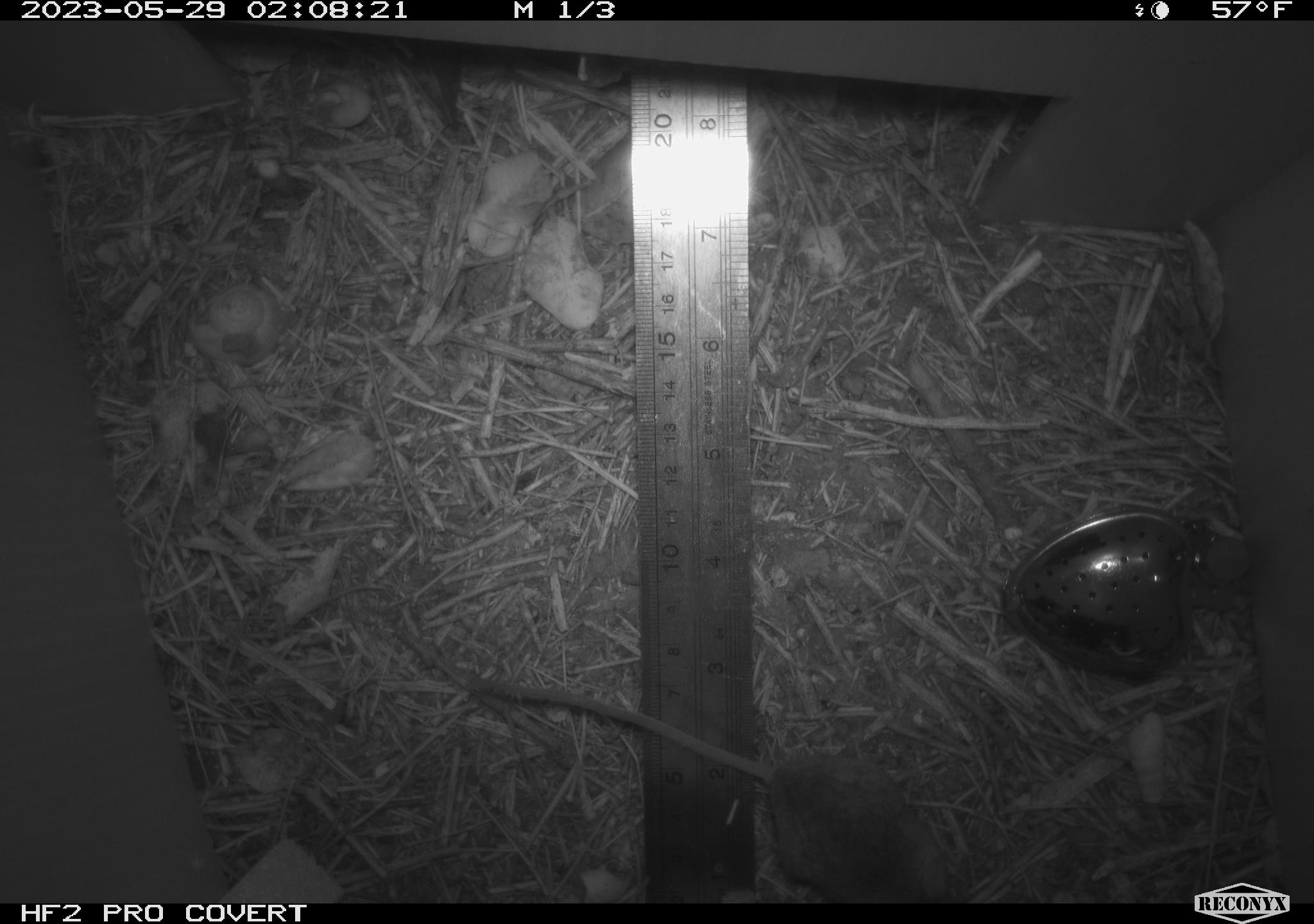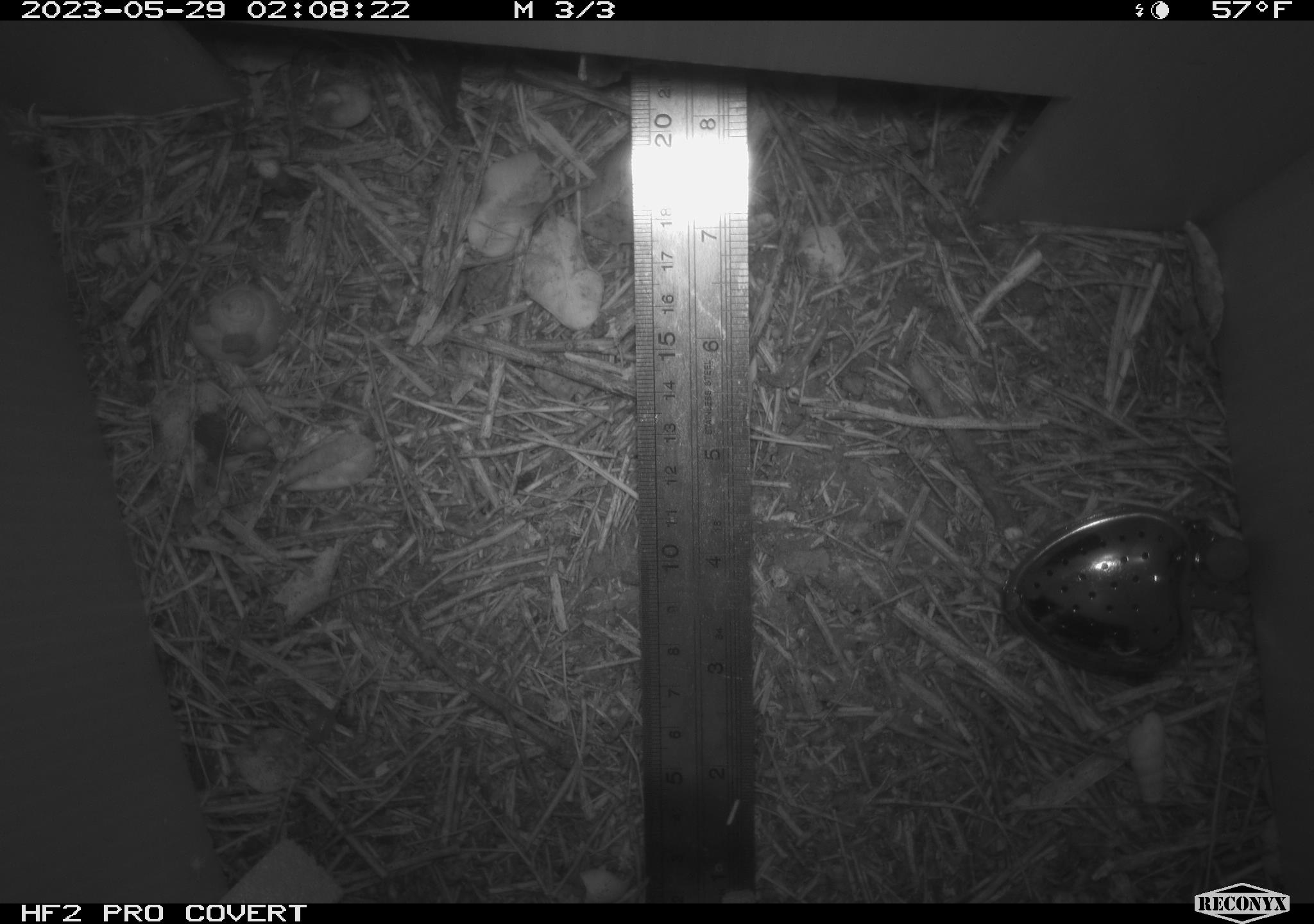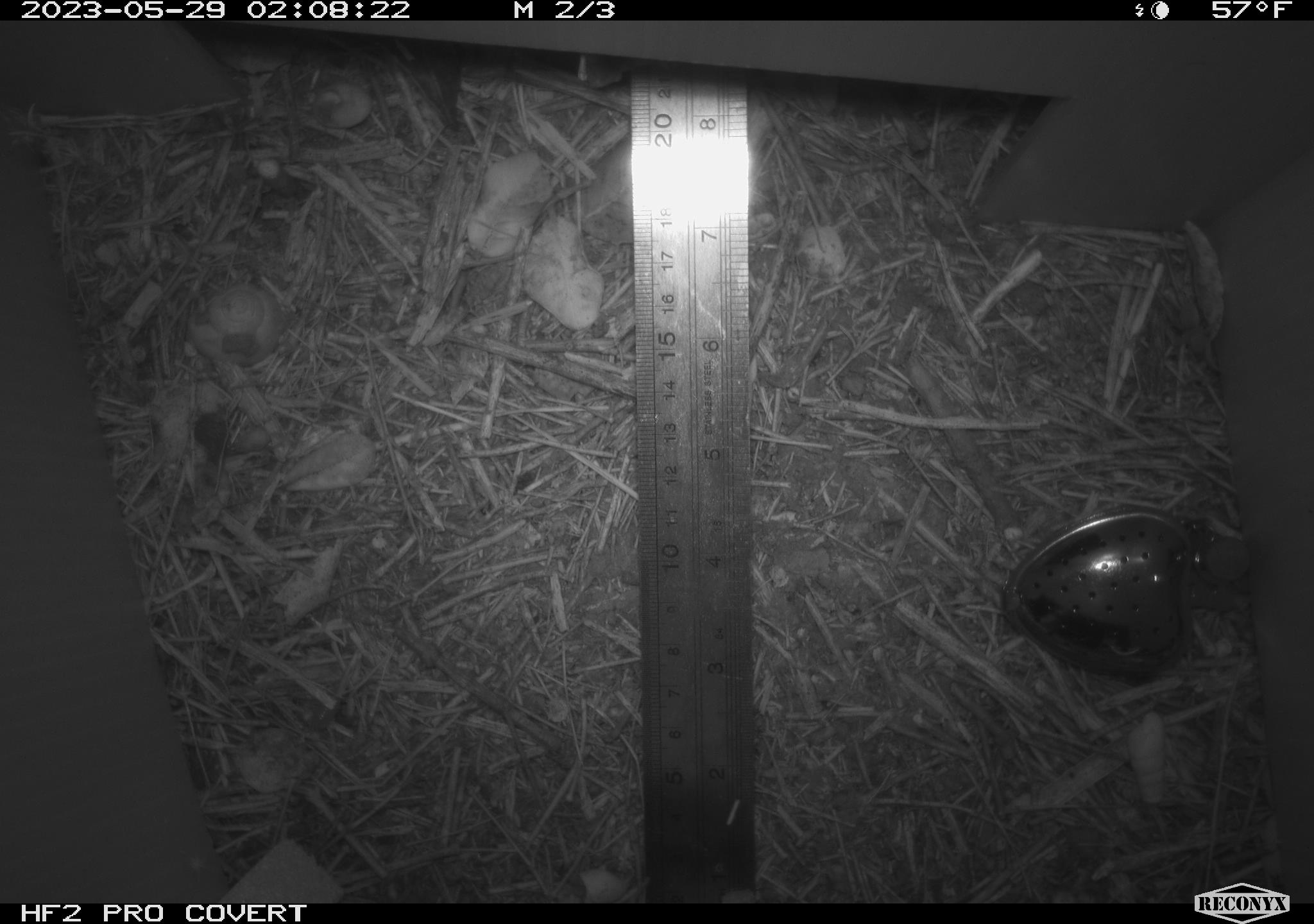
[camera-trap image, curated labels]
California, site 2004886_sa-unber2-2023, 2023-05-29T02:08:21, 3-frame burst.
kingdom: Animalia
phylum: Chordata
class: Mammalia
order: Rodentia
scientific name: Rodentia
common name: mouse species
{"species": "mouse species (Rodentia)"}